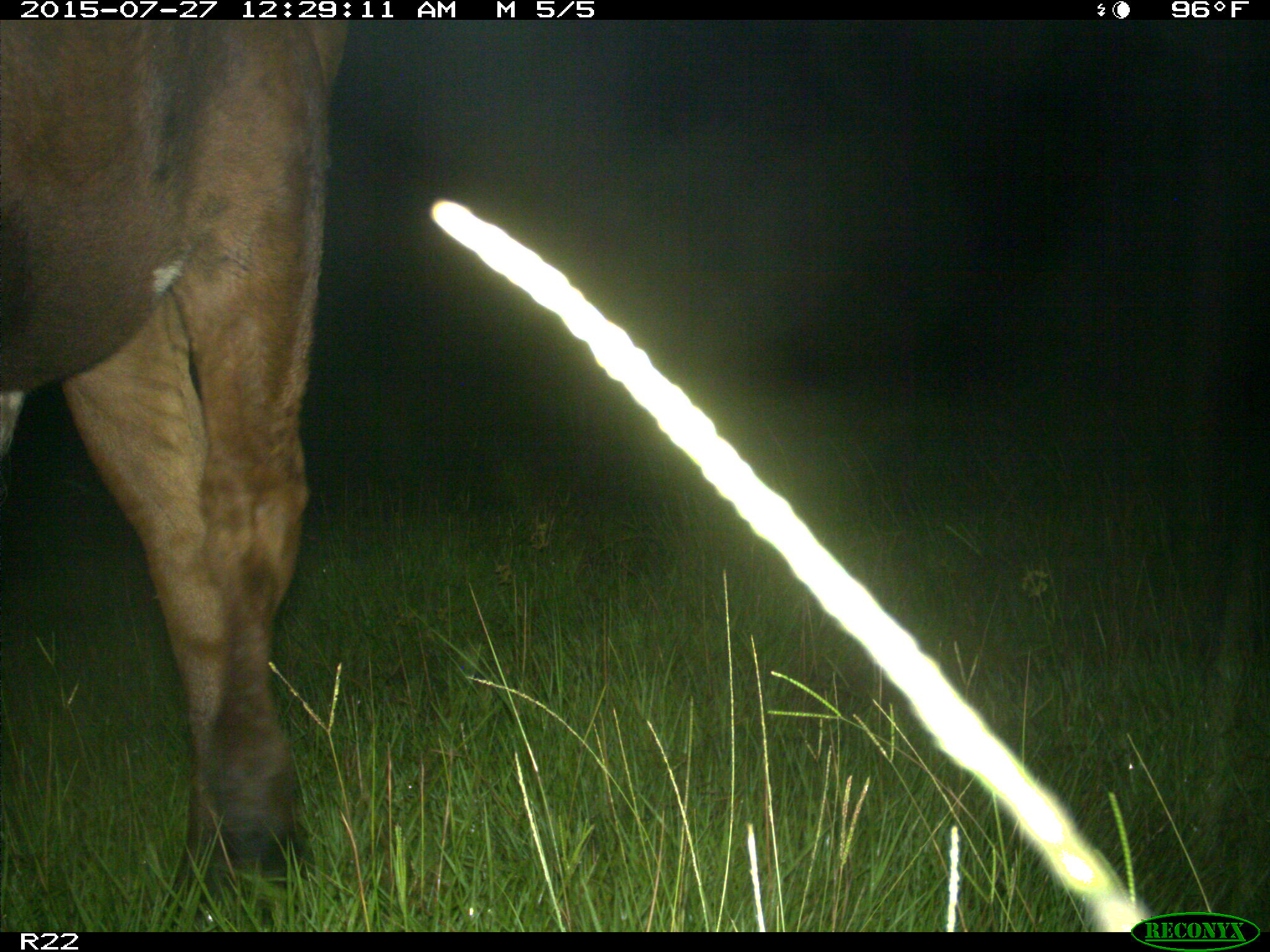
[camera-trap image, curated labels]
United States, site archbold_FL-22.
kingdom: Animalia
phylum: Chordata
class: Mammalia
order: Artiodactyla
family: Bovidae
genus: Bos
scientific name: Bos taurus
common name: domestic cow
Bos taurus (domestic cow).